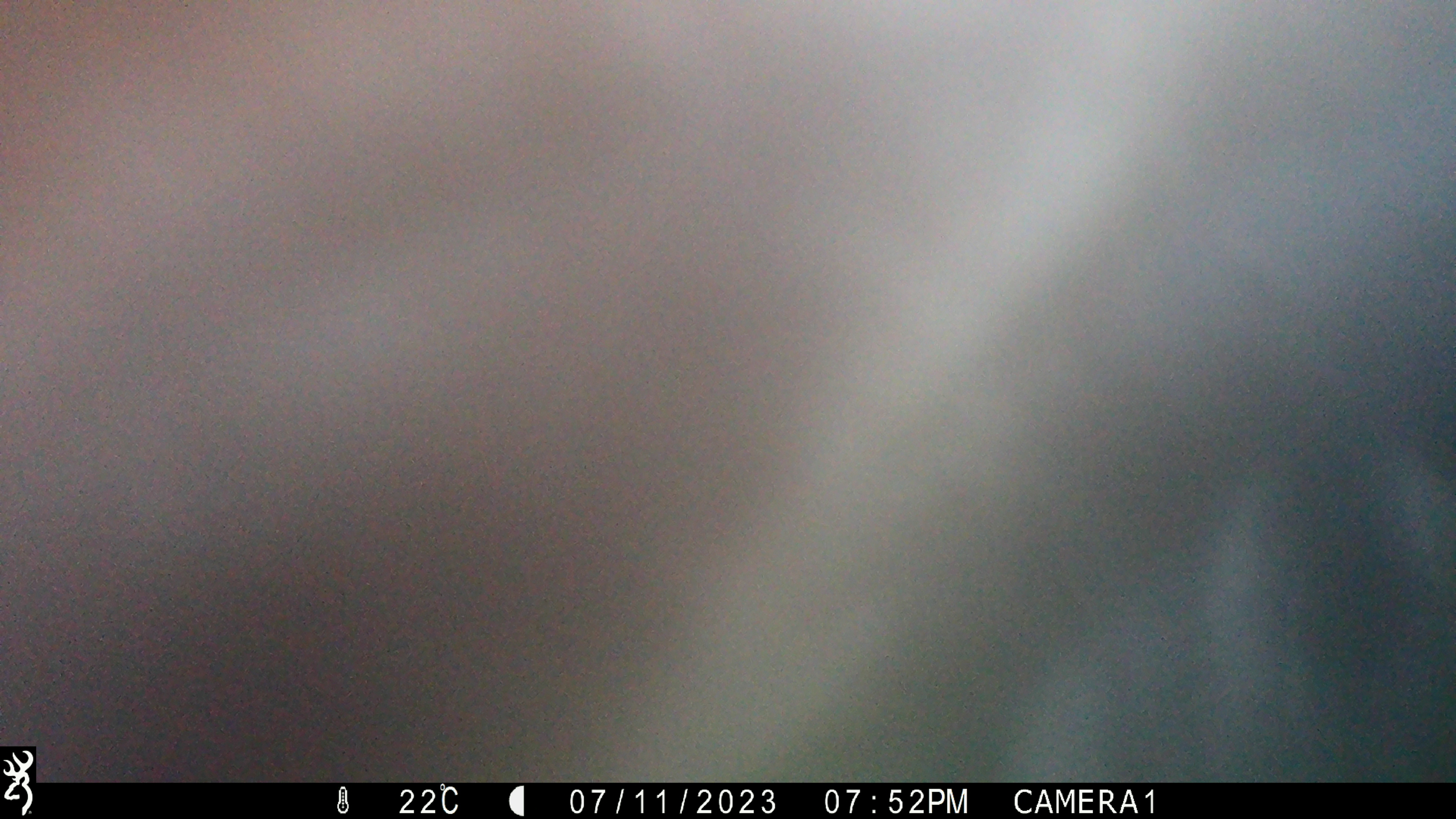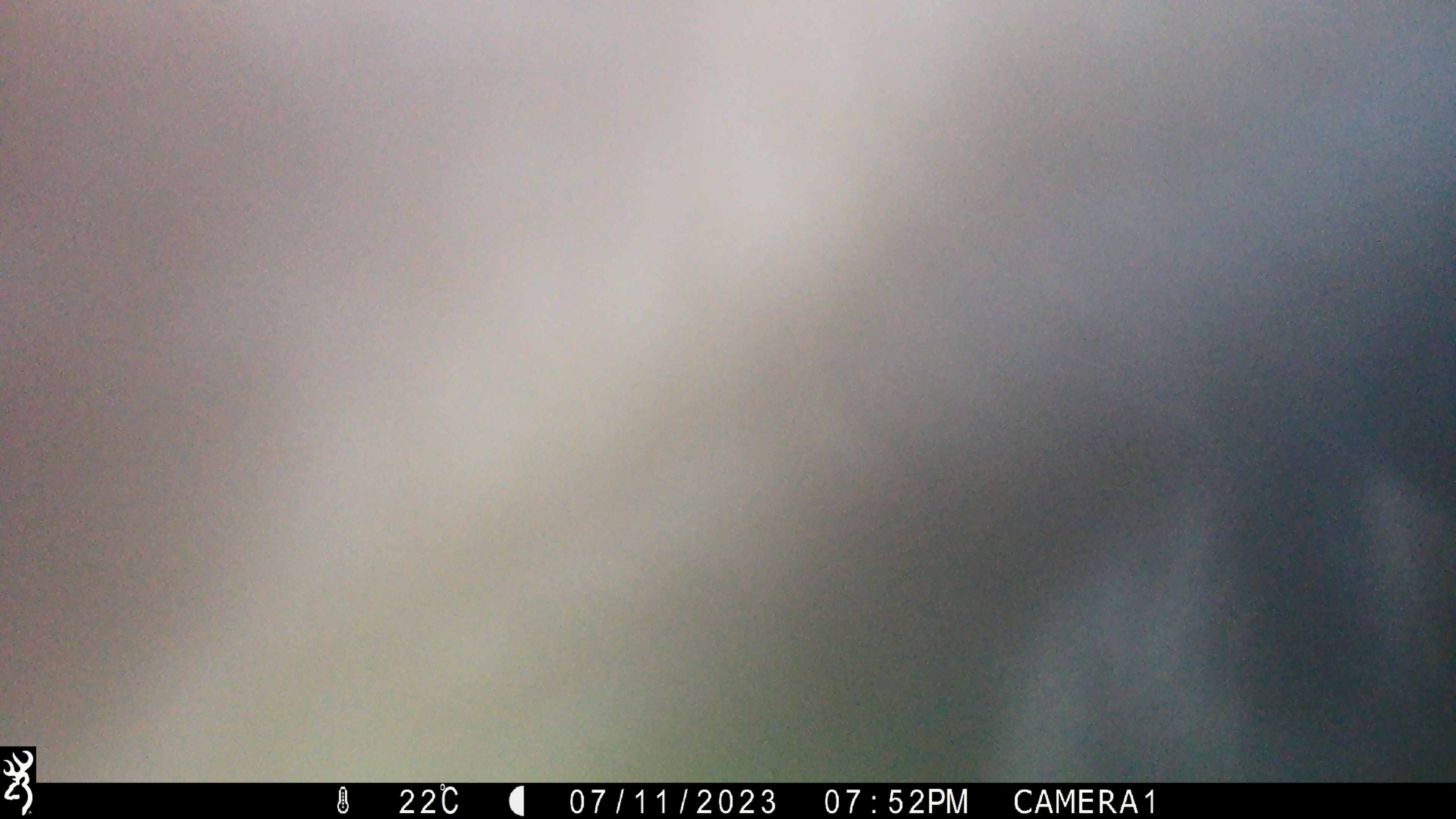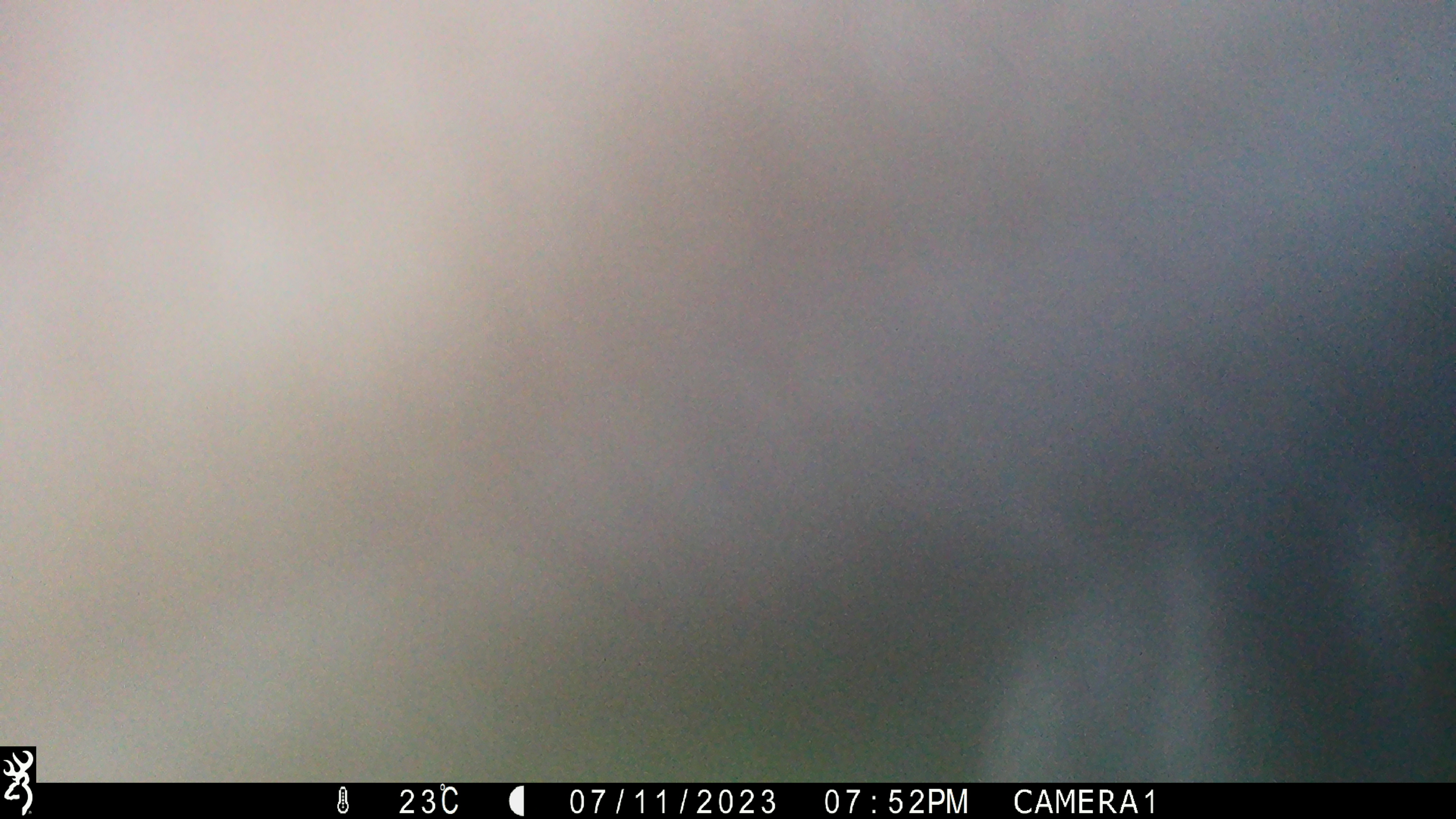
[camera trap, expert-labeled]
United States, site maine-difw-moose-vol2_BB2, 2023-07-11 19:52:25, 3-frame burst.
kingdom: Animalia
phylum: Chordata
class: Mammalia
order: Artiodactyla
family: Cervidae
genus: Alces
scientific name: Alces alces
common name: moose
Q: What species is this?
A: Moose (Alces alces).